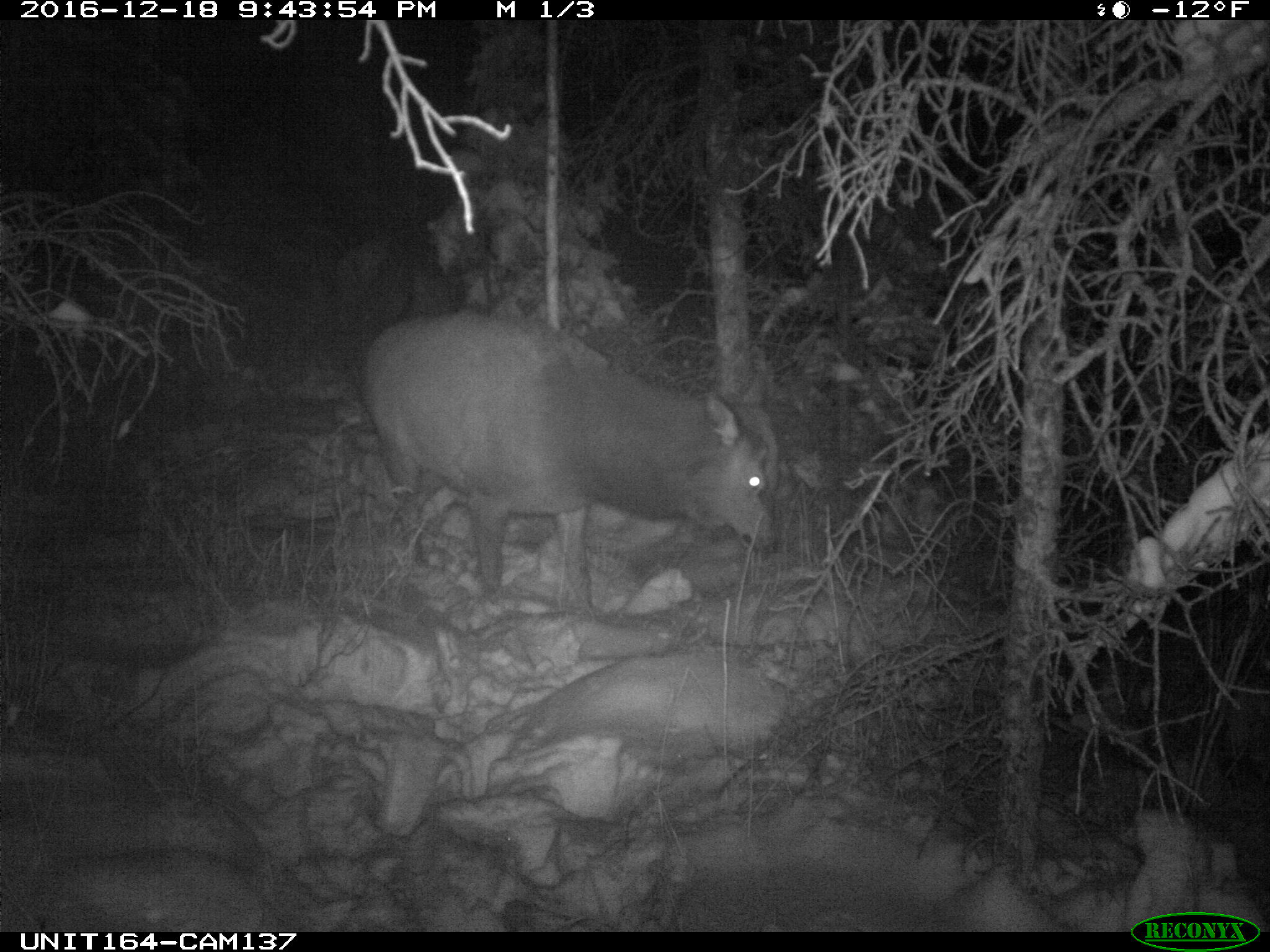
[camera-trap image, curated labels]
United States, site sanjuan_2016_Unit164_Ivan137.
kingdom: Animalia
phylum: Chordata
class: Mammalia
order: Artiodactyla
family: Cervidae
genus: Cervus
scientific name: Cervus elaphus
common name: red deer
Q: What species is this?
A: Cervus elaphus (red deer).